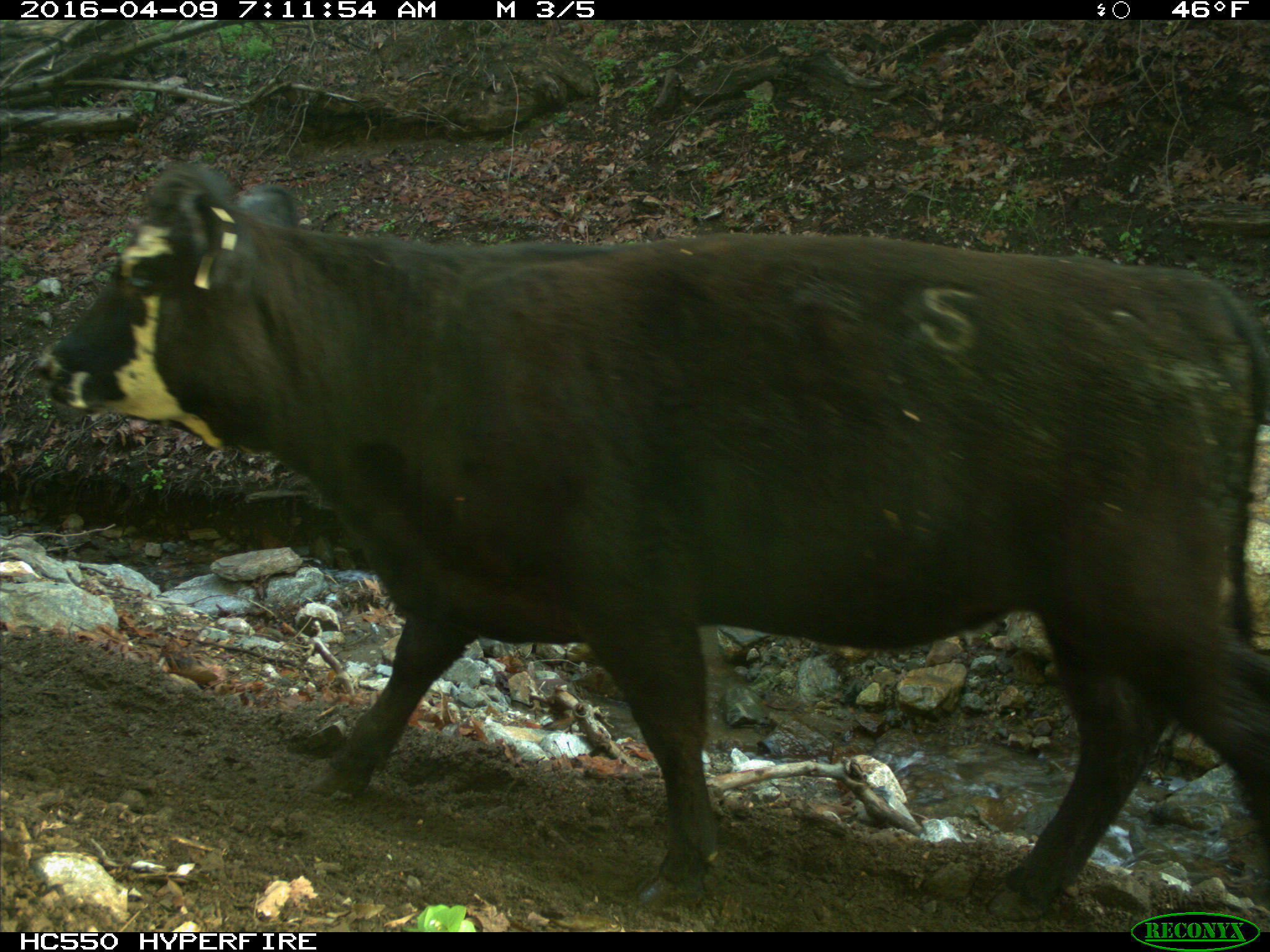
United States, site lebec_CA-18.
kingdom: Animalia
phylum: Chordata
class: Mammalia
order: Artiodactyla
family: Bovidae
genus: Bos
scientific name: Bos taurus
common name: domestic cow